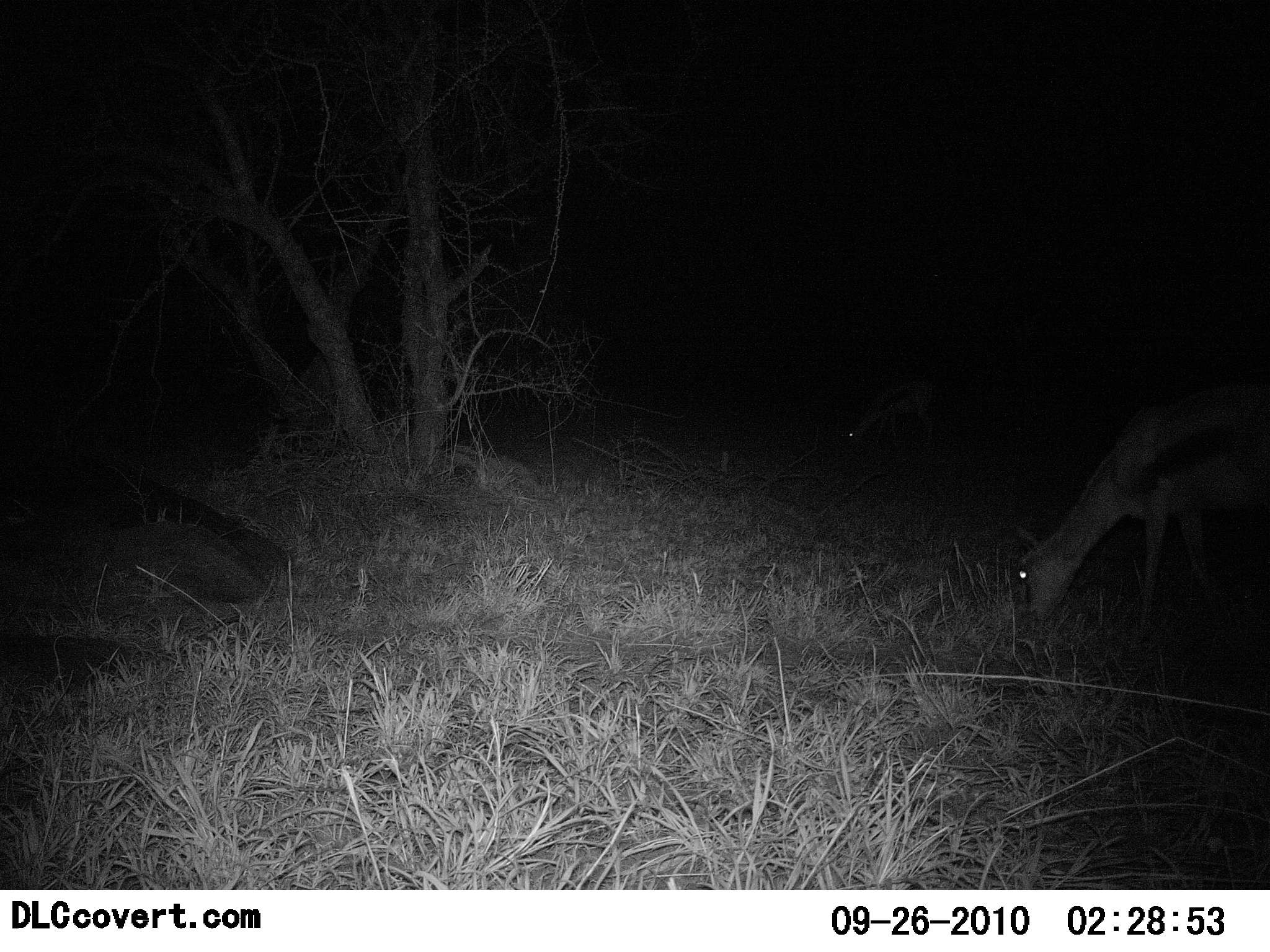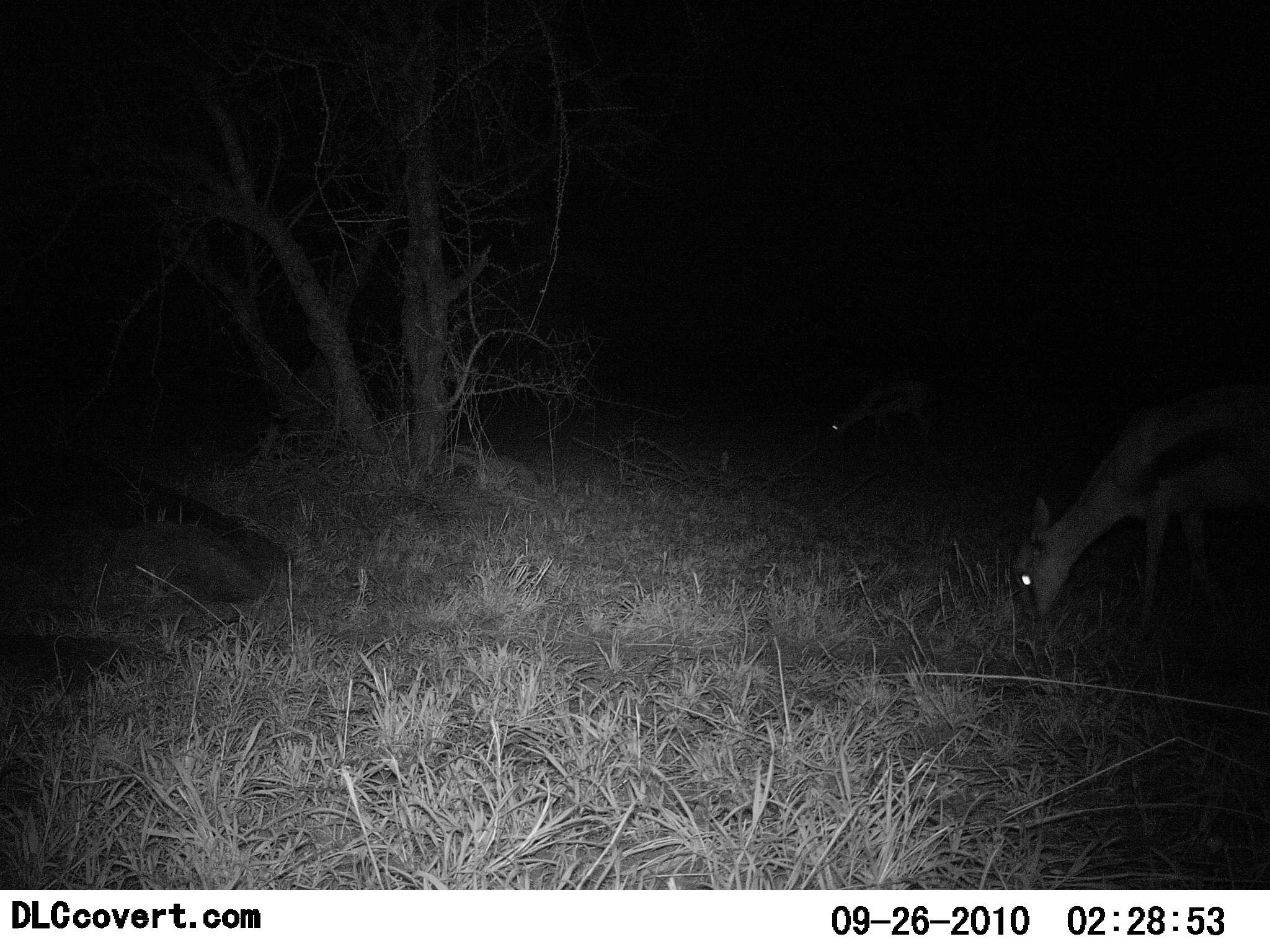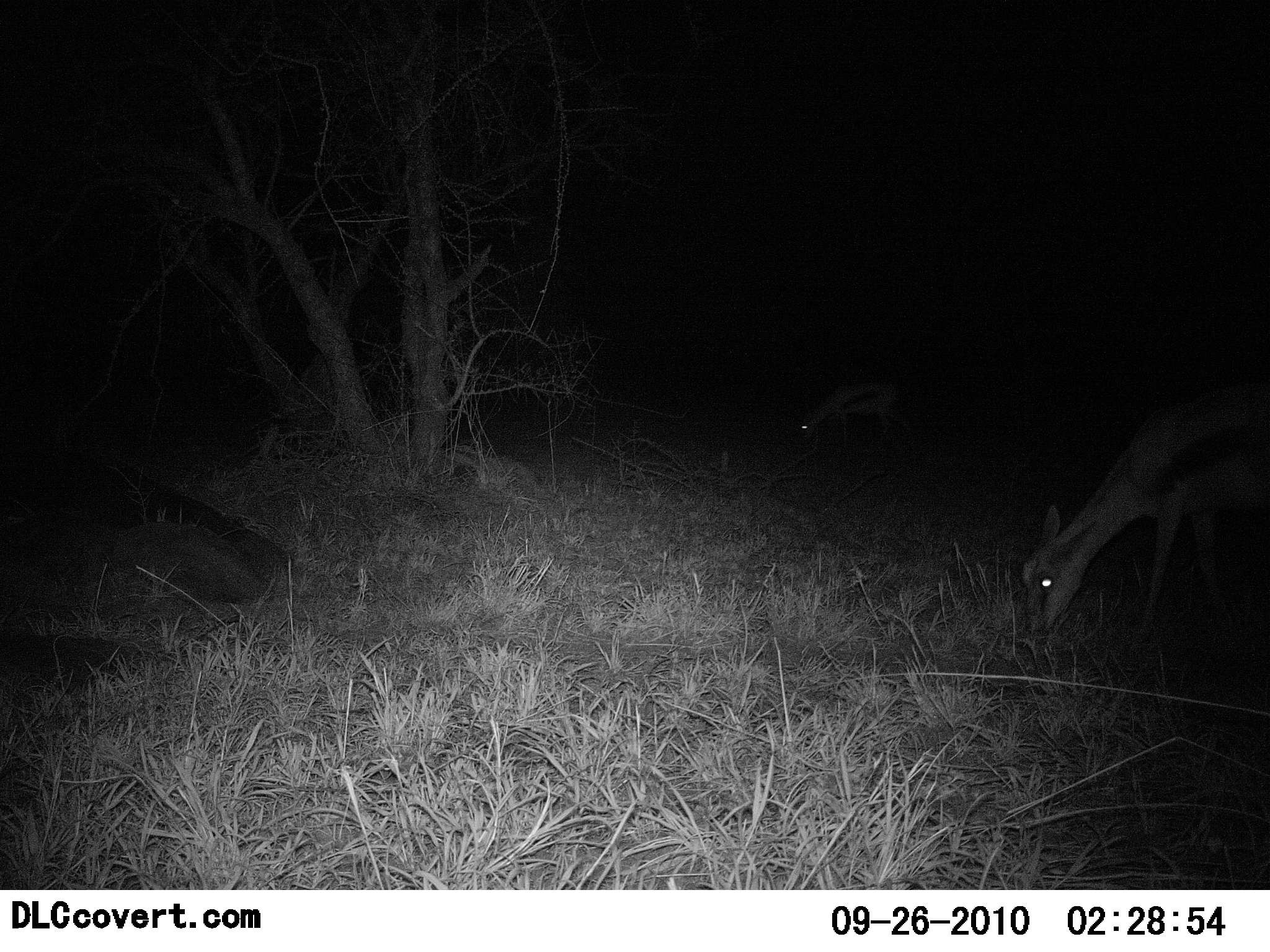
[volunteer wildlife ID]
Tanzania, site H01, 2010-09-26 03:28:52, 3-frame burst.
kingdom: Animalia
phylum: Chordata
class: Mammalia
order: Artiodactyla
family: Bovidae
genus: Eudorcas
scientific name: Eudorcas thomsonii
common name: thomson's gazelle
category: gazellethomsons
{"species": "gazellethomsons (thomson's gazelle) (Eudorcas thomsonii)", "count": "2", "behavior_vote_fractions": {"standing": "23%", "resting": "0%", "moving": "8%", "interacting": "0%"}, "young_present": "0%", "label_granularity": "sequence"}